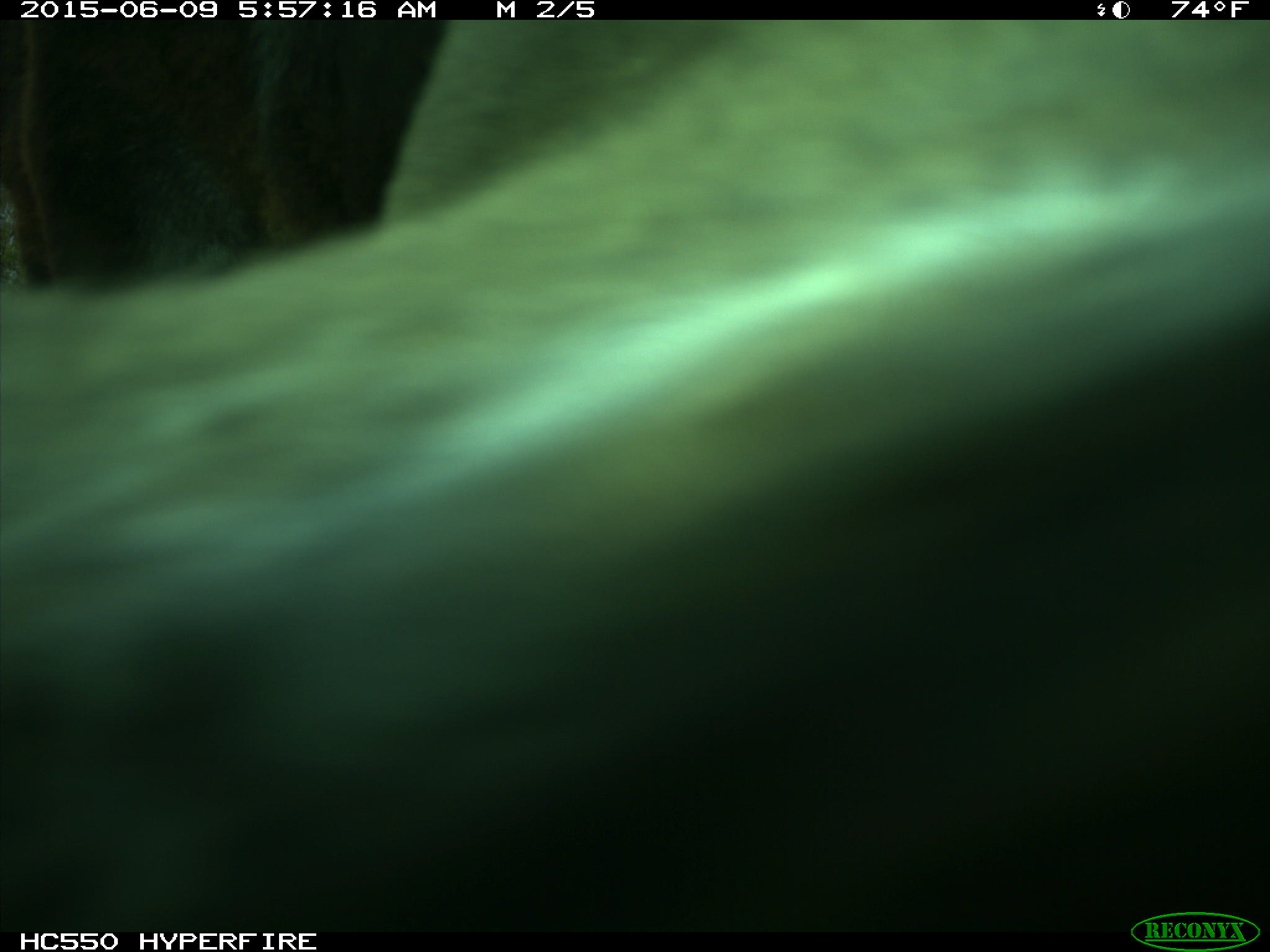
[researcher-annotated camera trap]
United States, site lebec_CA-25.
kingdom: Animalia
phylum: Chordata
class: Mammalia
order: Artiodactyla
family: Bovidae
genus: Bos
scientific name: Bos taurus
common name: domestic cow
Bos taurus (domestic cow).